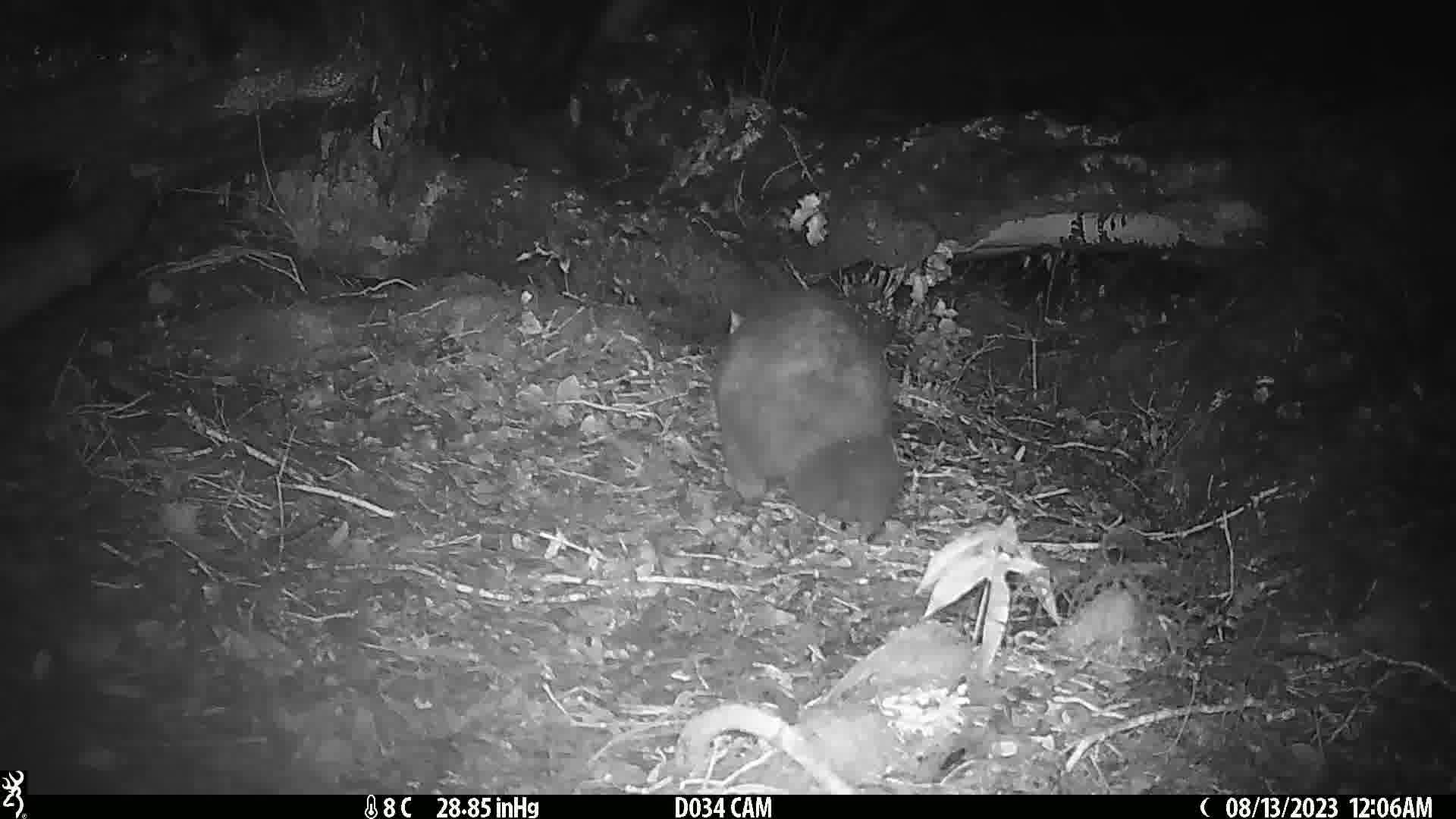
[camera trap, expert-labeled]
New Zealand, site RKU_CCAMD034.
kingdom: Animalia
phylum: Chordata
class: Mammalia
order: Diprotodontia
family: Phalangeridae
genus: Trichosurus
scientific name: Trichosurus vulpecula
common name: common brushtail possum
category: possum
Possum (common brushtail possum) (Trichosurus vulpecula).